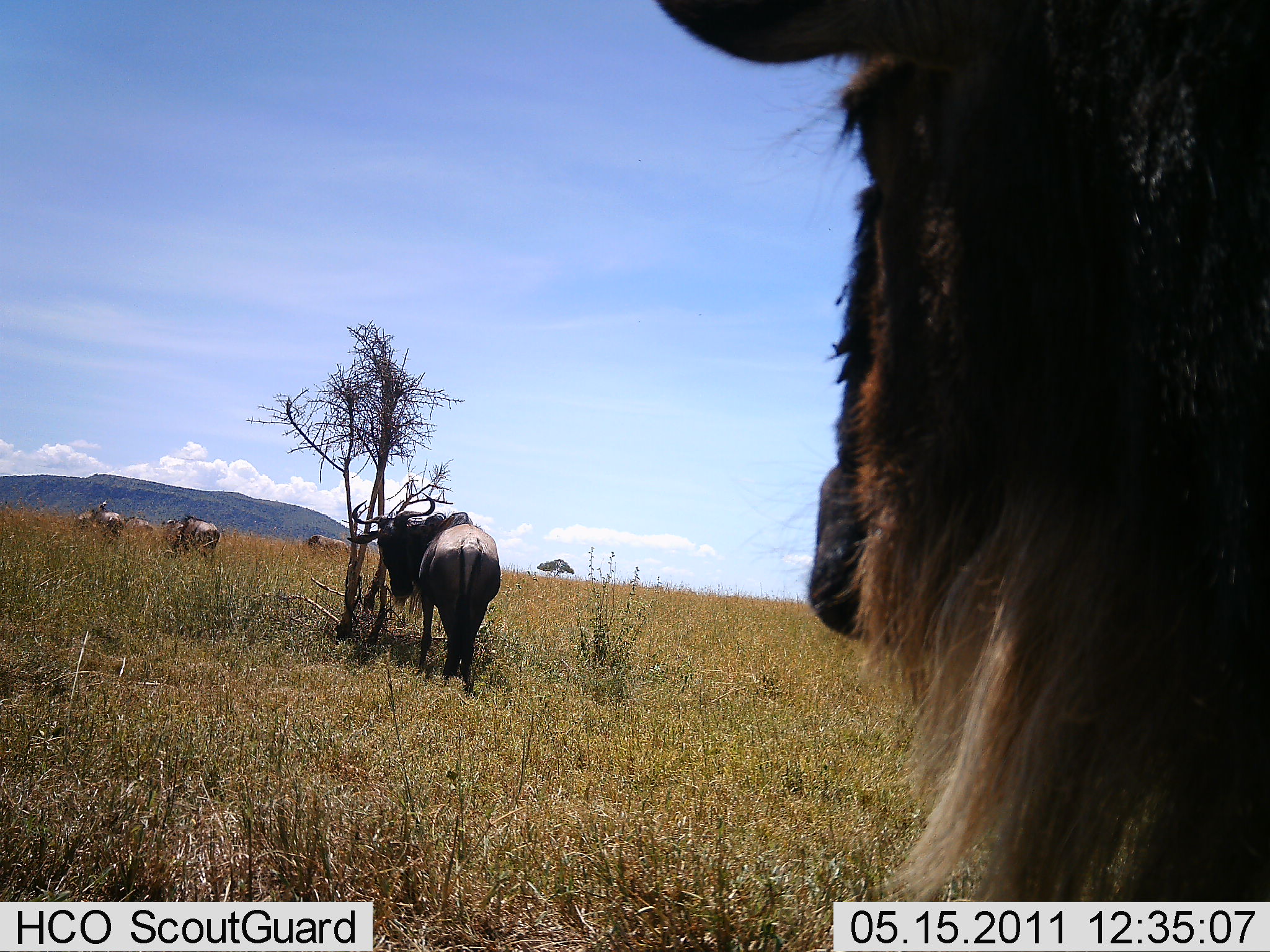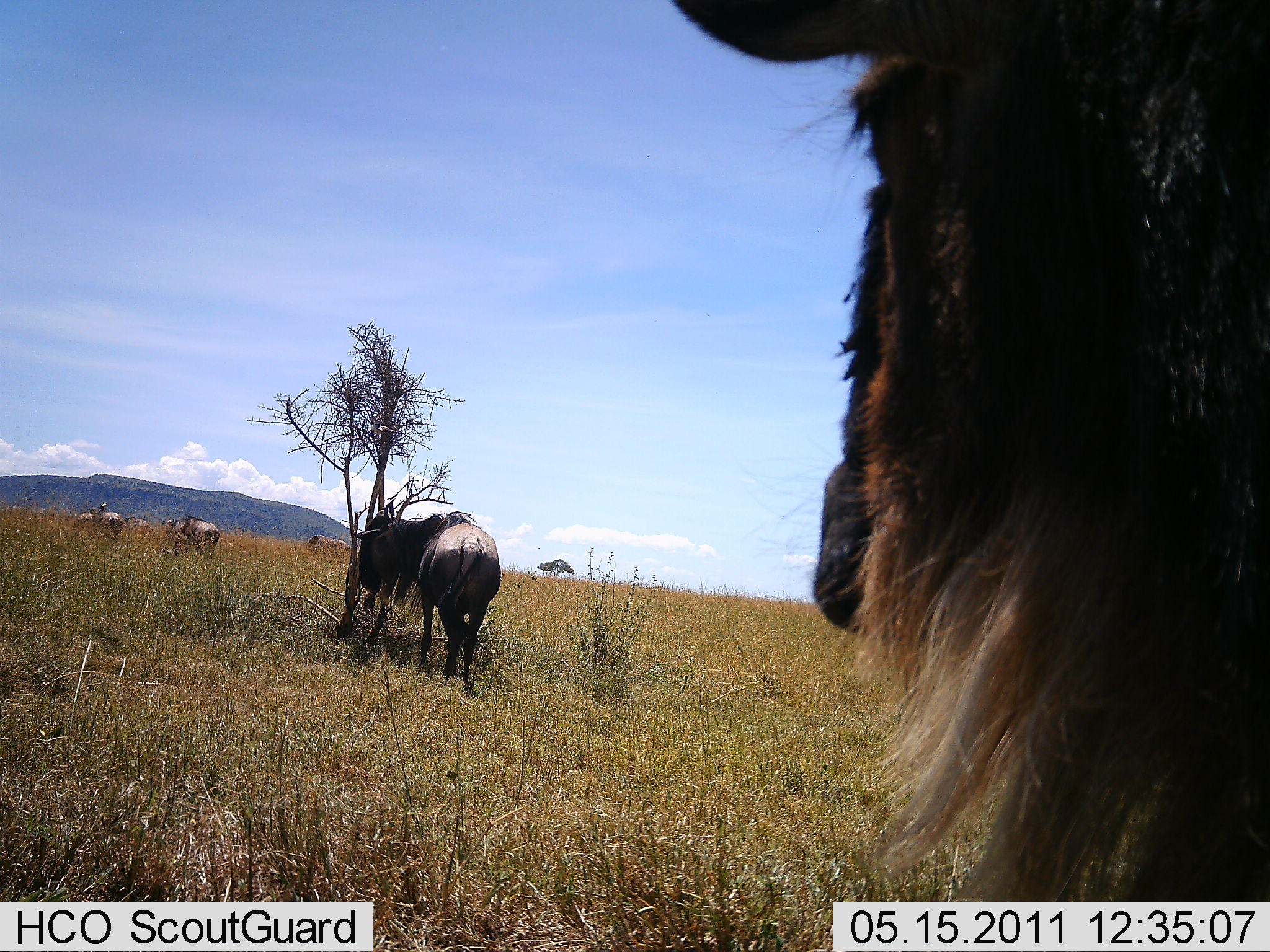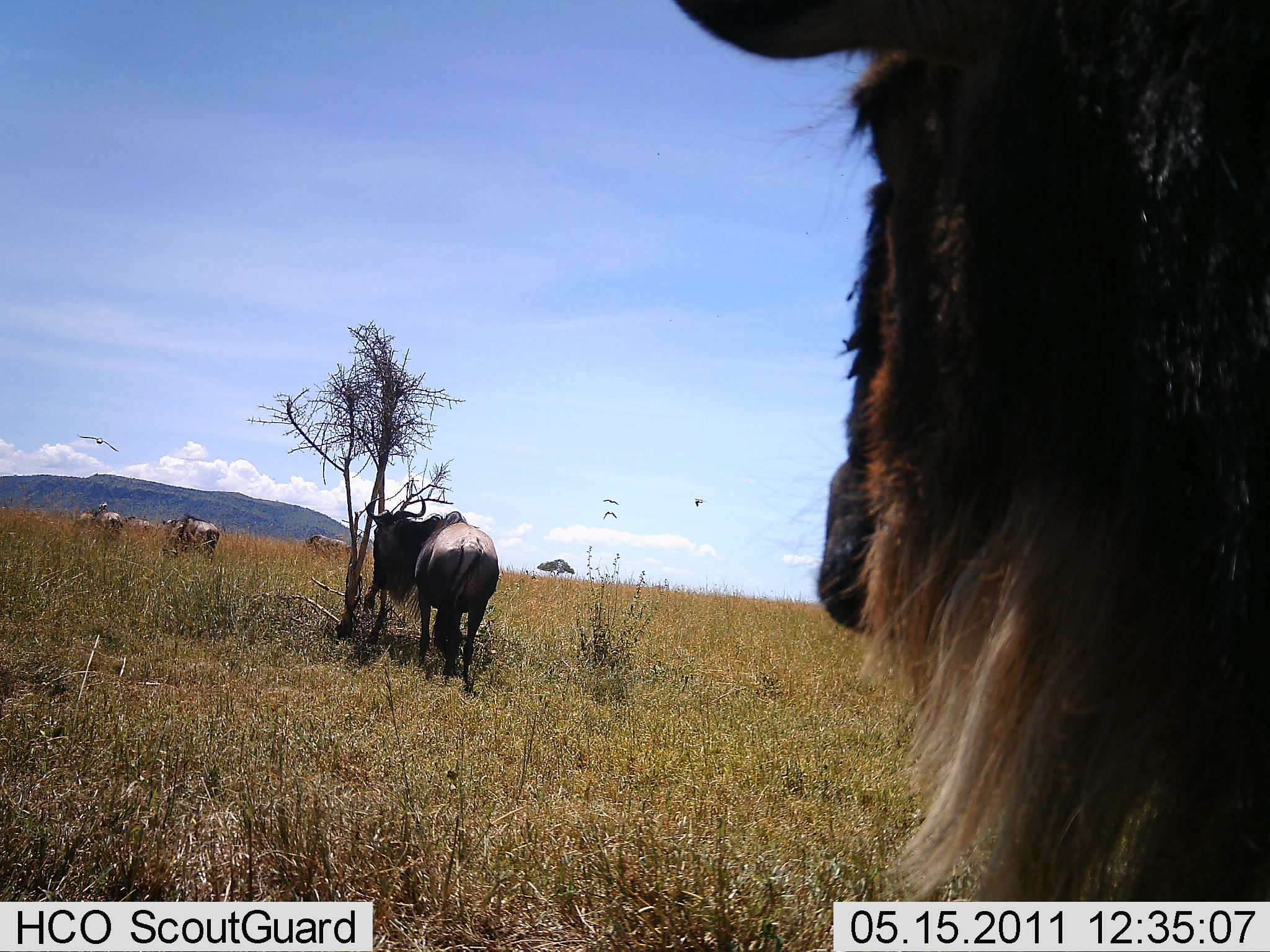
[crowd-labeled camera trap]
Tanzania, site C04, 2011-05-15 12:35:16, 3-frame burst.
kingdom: Animalia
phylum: Chordata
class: Mammalia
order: Artiodactyla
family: Bovidae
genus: Connochaetes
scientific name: Connochaetes taurinus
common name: blue wildebeest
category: wildebeest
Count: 6.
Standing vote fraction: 73%.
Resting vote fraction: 0%.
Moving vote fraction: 33%.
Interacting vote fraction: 0%.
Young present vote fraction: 0%.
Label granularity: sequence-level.